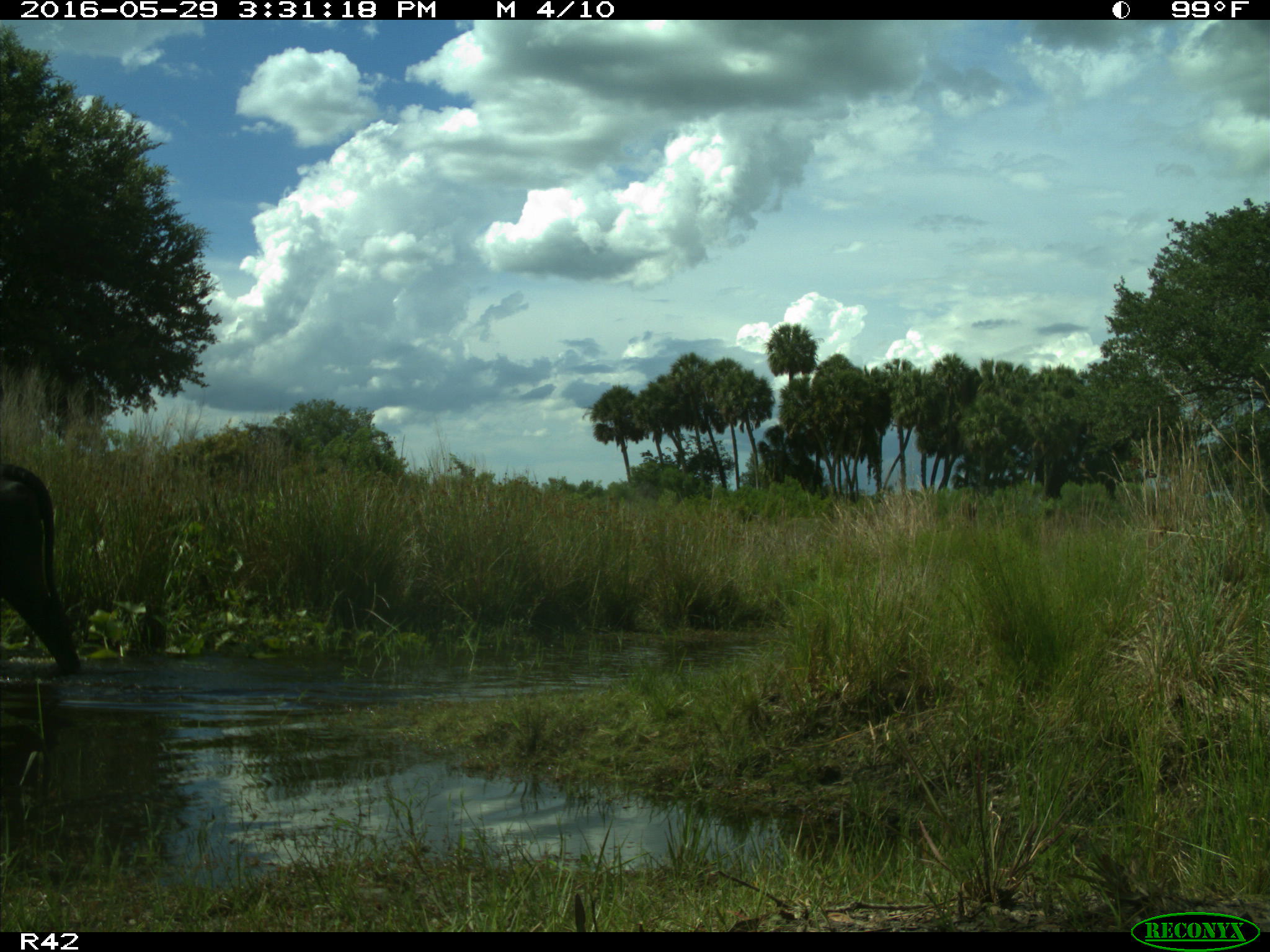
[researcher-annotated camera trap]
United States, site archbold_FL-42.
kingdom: Animalia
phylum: Chordata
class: Mammalia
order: Artiodactyla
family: Bovidae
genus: Bos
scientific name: Bos taurus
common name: domestic cow